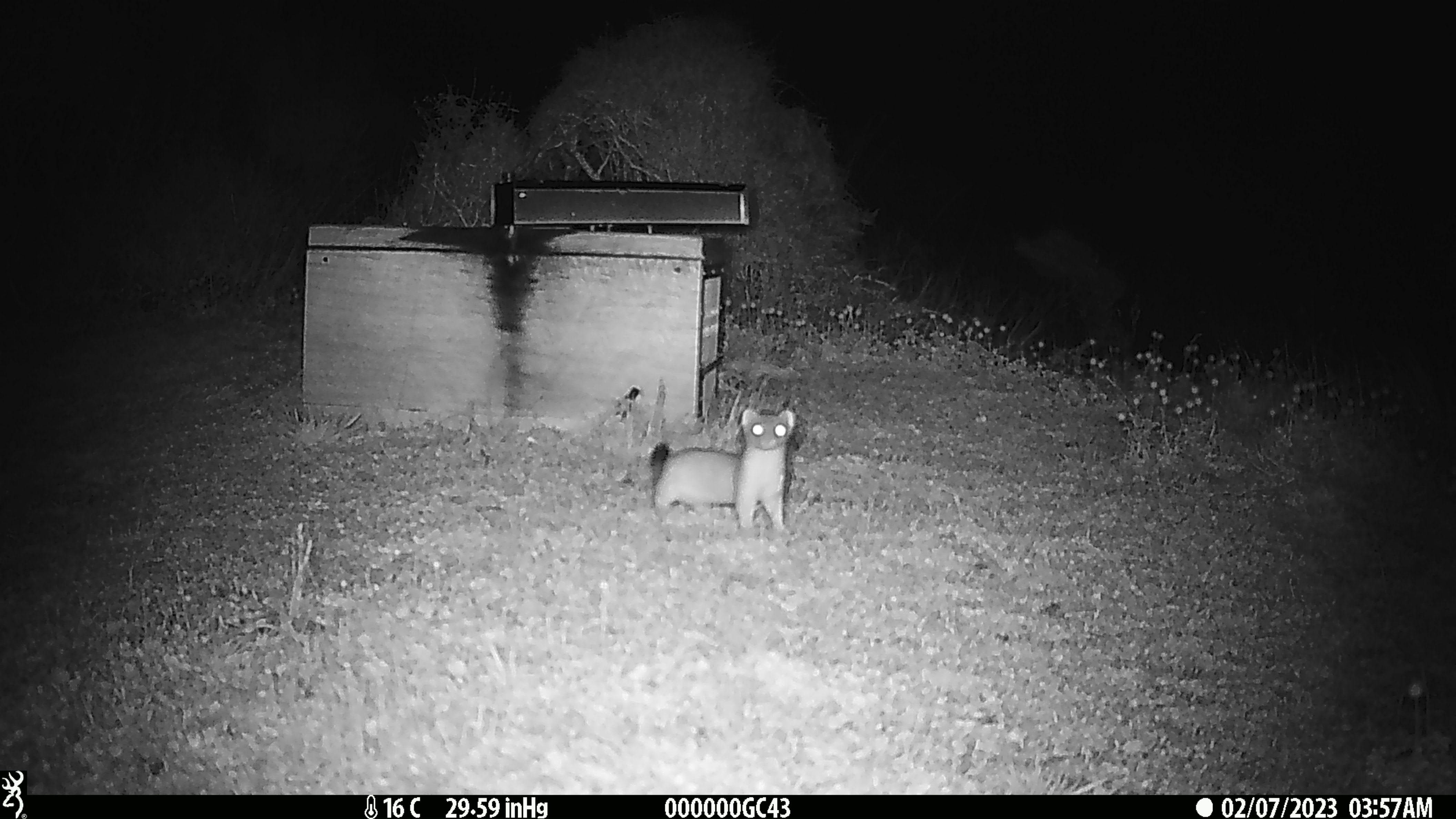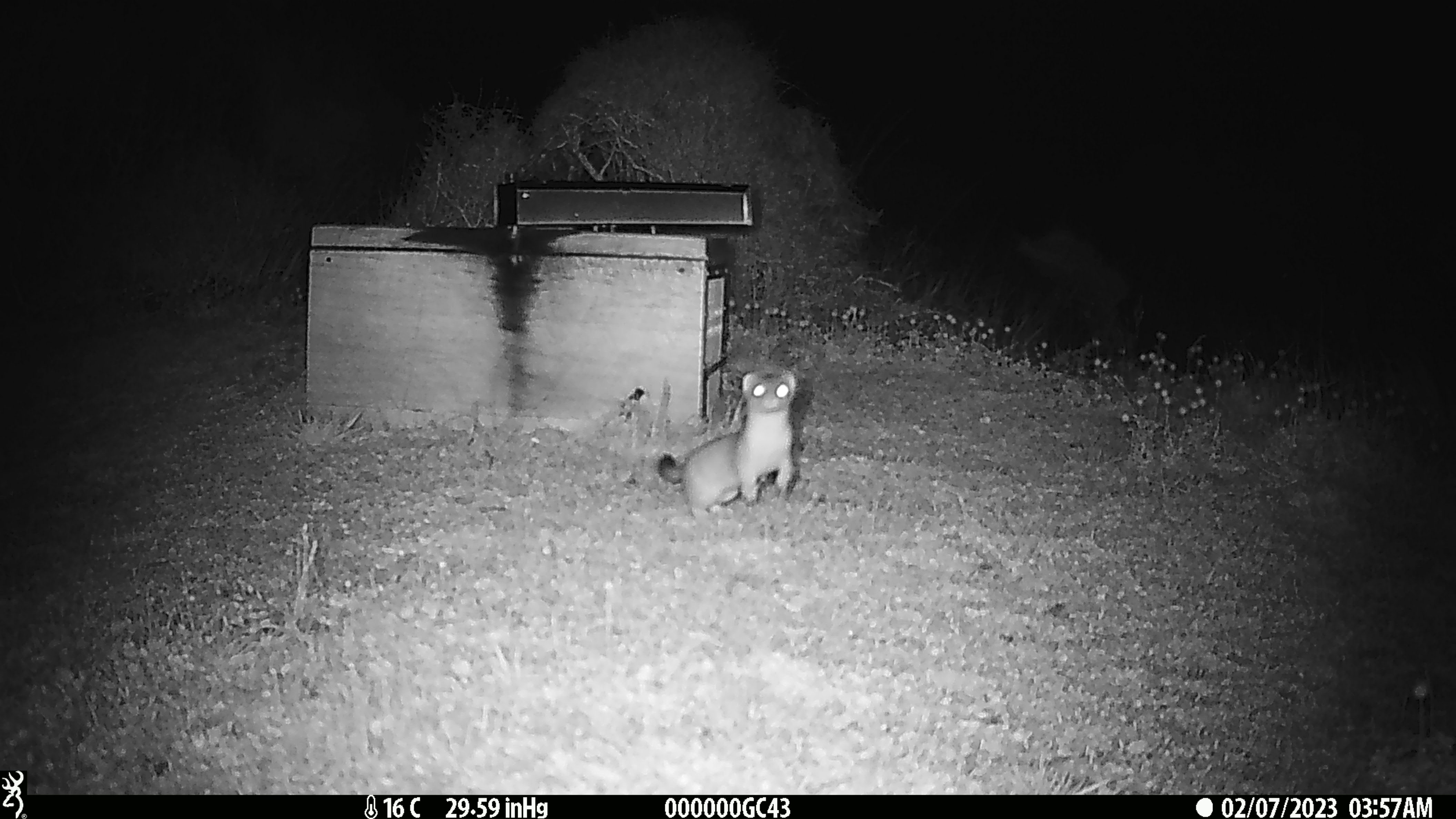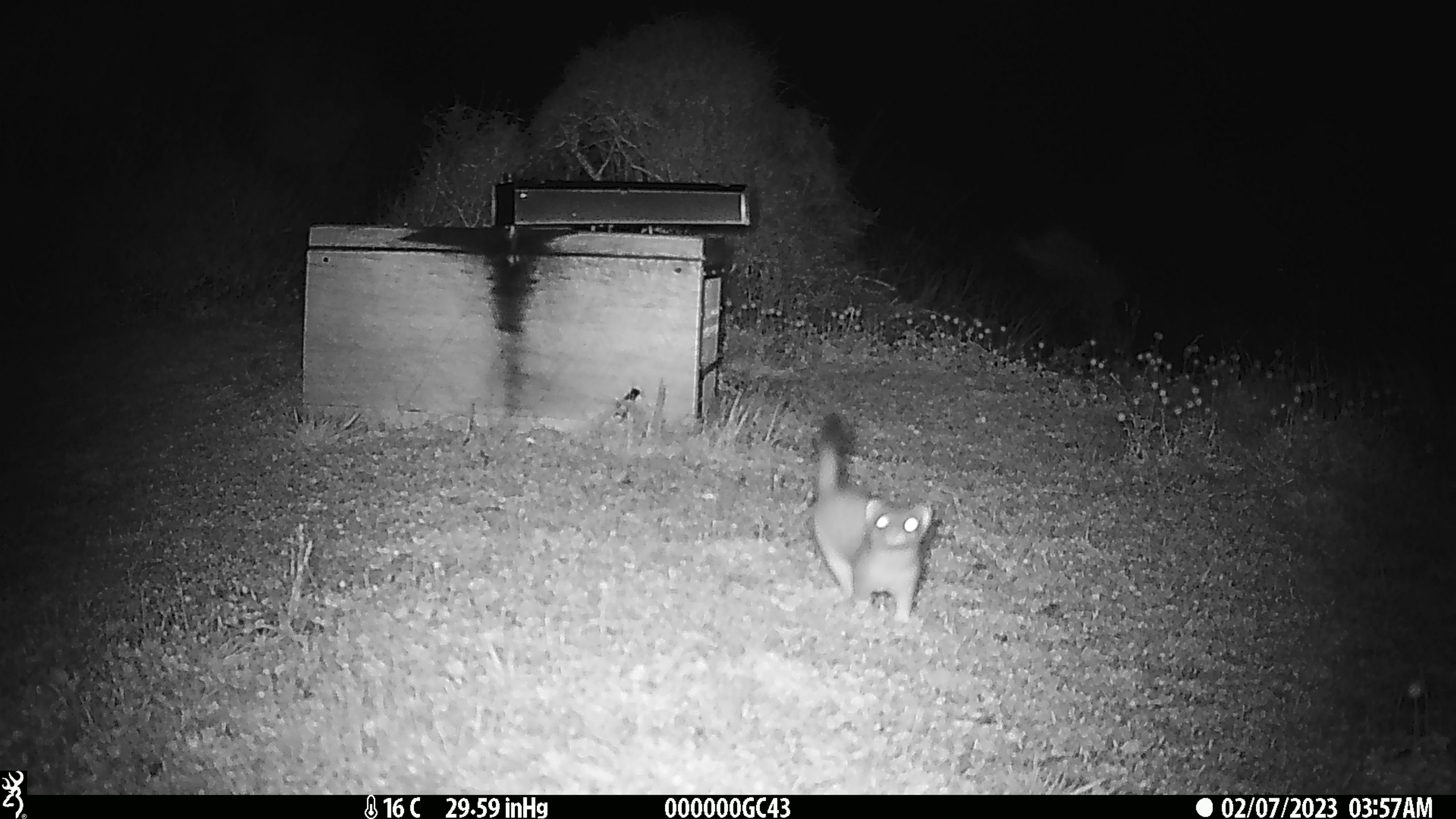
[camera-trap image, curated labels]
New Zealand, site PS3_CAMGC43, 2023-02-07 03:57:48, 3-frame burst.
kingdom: Animalia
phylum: Chordata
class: Mammalia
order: Carnivora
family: Mustelidae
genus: Mustela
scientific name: Mustela erminea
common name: stoat